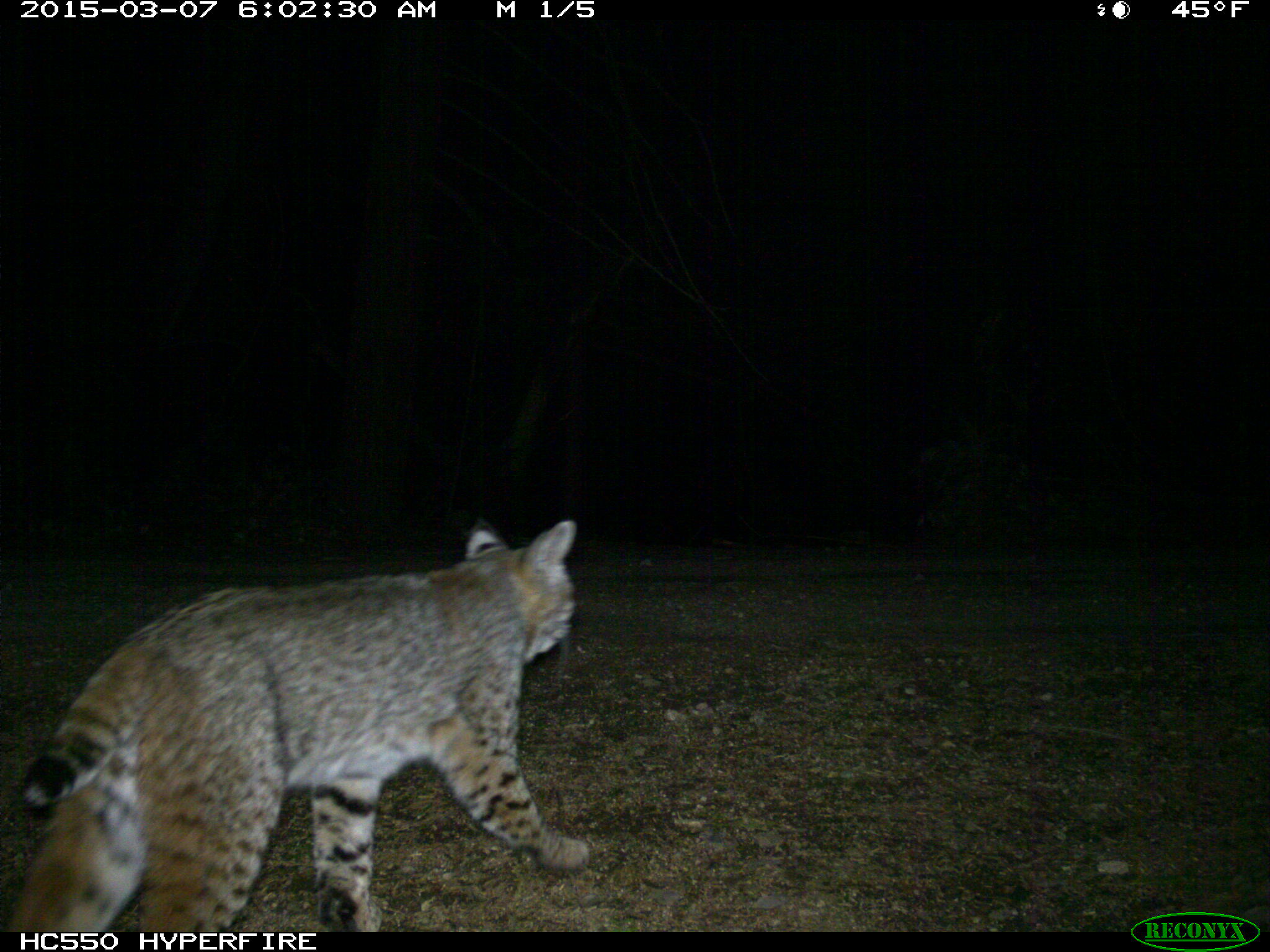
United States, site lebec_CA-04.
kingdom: Animalia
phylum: Chordata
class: Mammalia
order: Carnivora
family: Felidae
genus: Lynx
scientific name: Lynx rufus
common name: bobcat